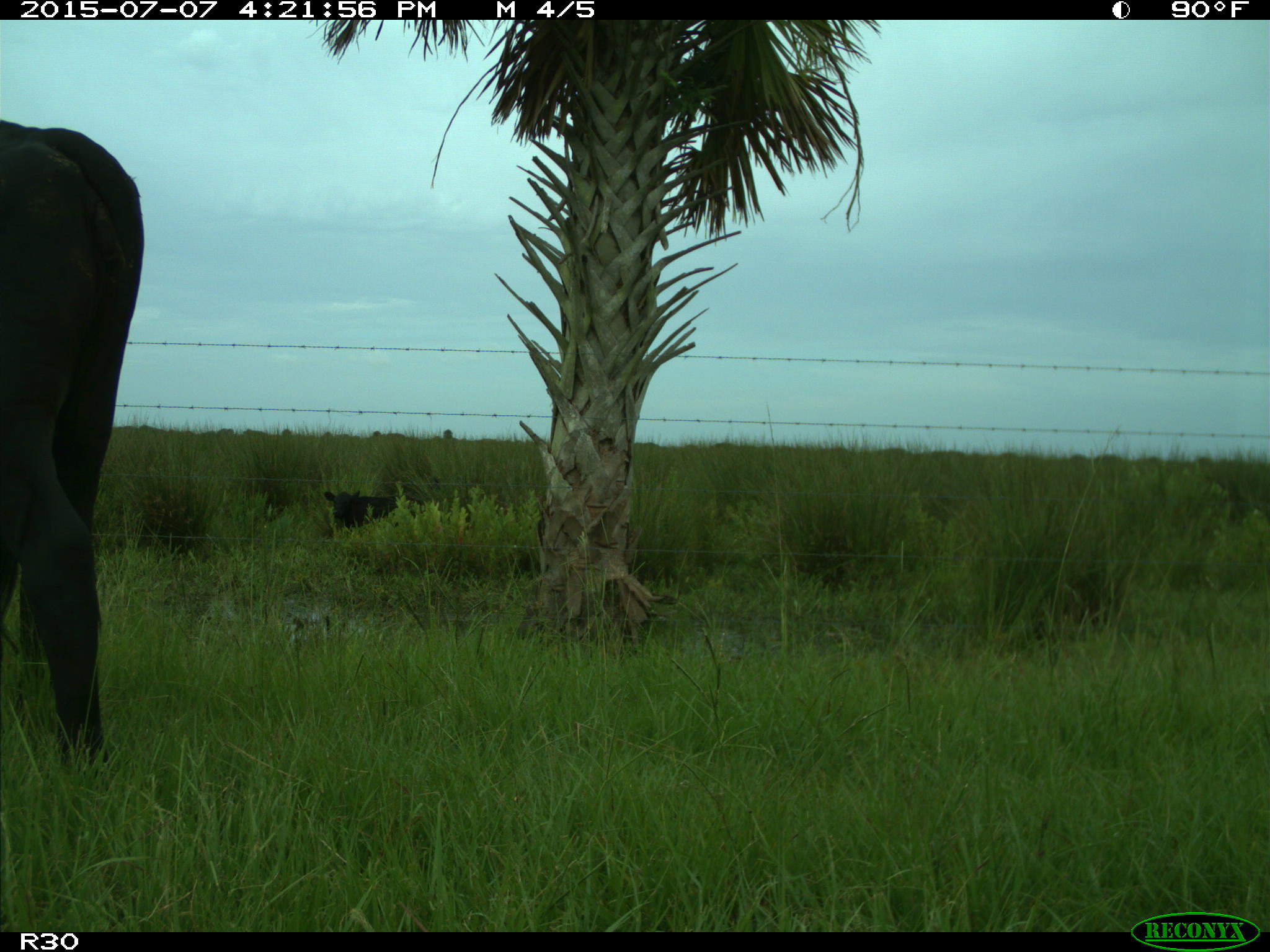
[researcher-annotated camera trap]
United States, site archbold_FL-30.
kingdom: Animalia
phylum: Chordata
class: Mammalia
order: Artiodactyla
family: Bovidae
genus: Bos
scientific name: Bos taurus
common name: domestic cow